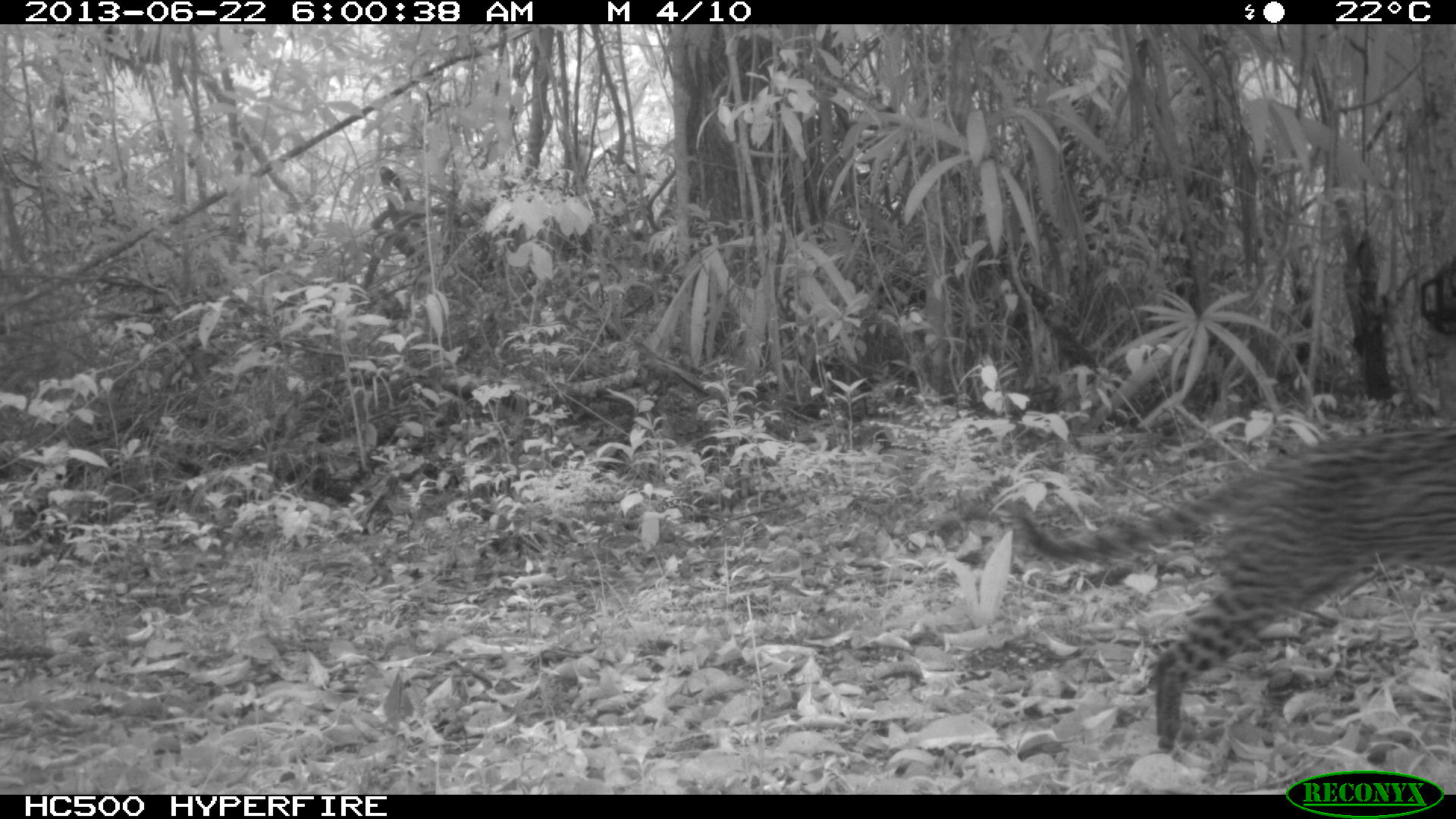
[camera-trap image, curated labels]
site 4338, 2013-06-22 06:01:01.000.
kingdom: Animalia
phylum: Chordata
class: Mammalia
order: Carnivora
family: Felidae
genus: Leopardus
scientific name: Leopardus pardalis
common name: ocelot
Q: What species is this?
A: Leopardus pardalis (ocelot).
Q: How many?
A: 1.